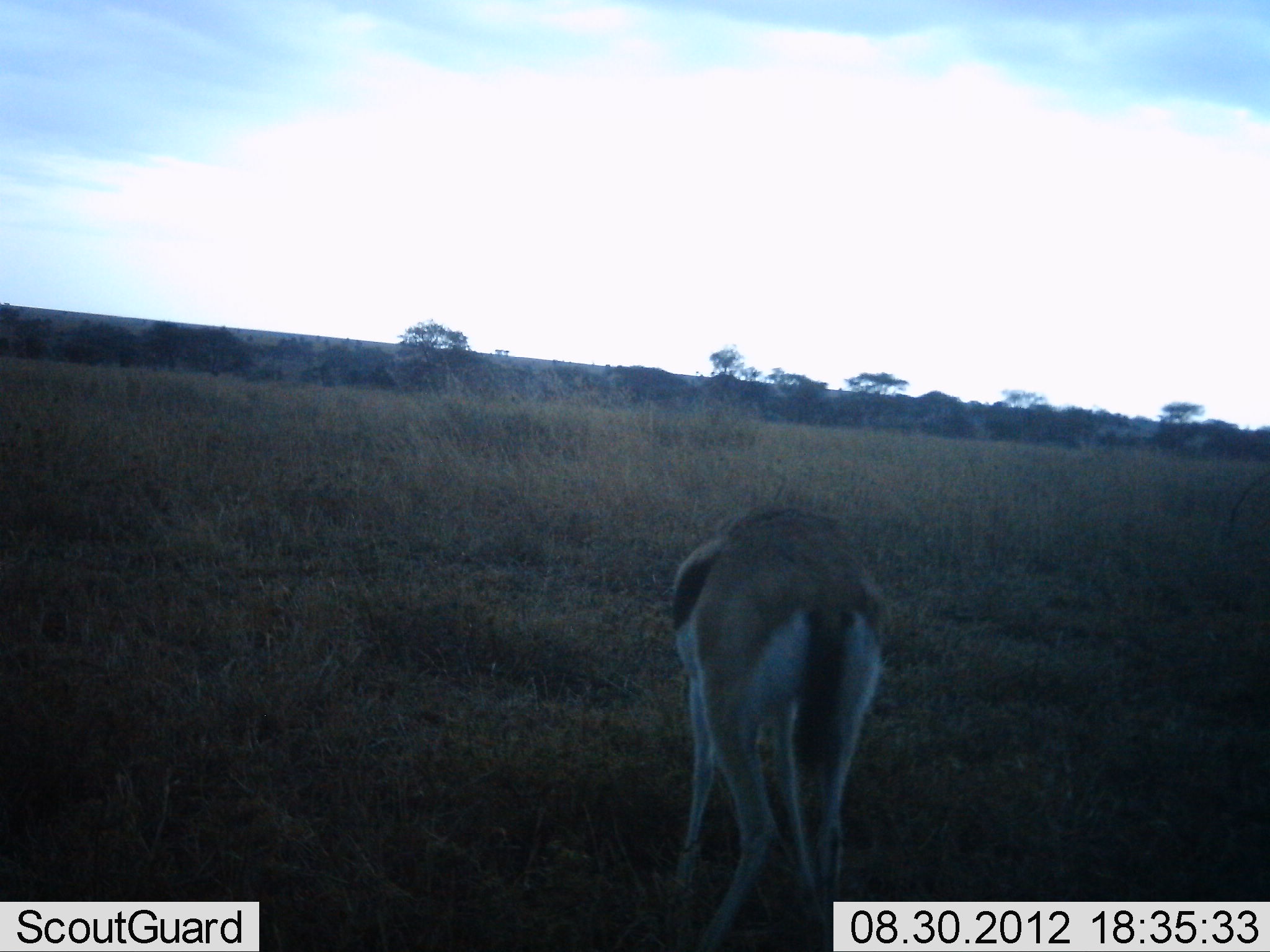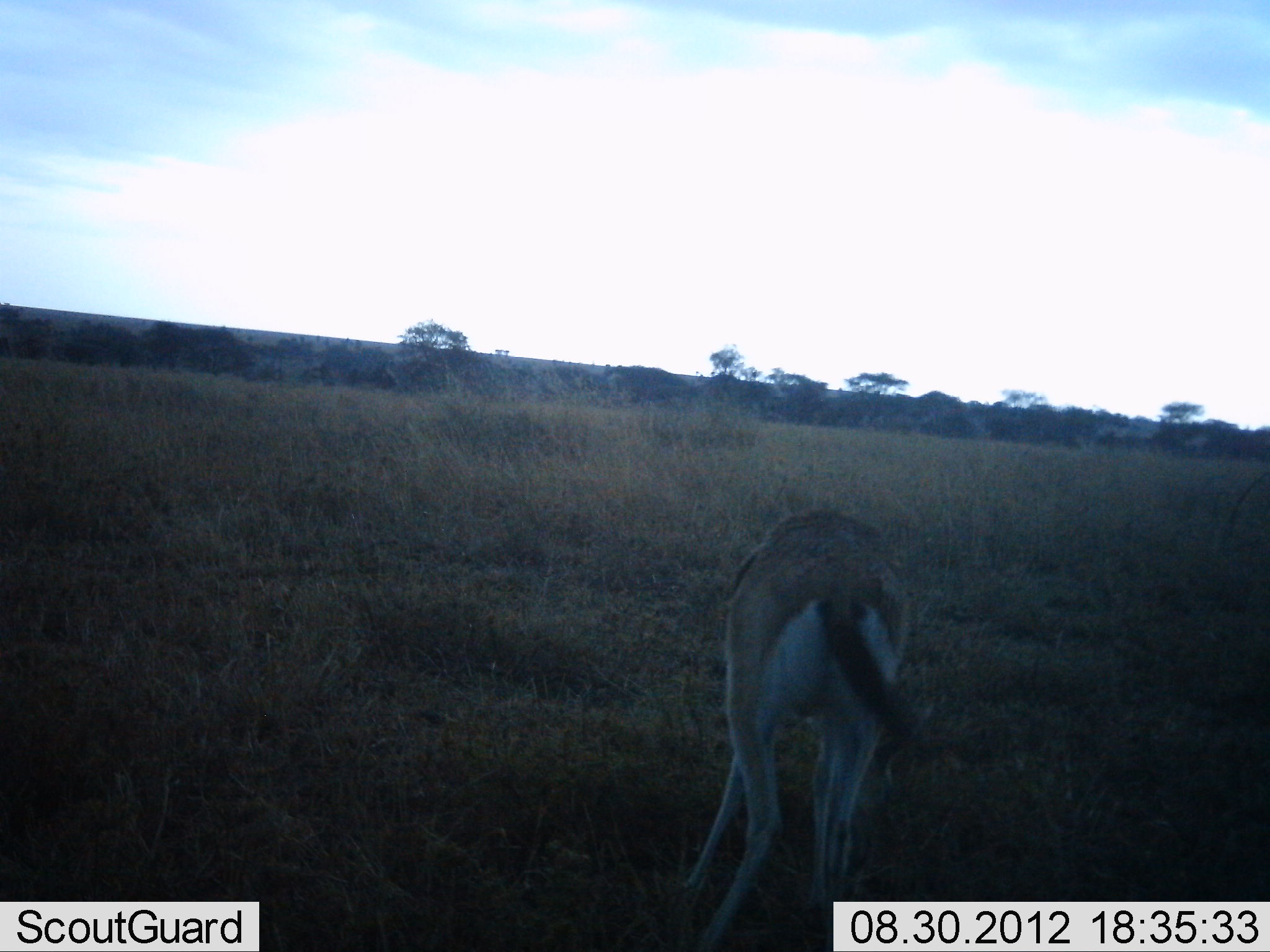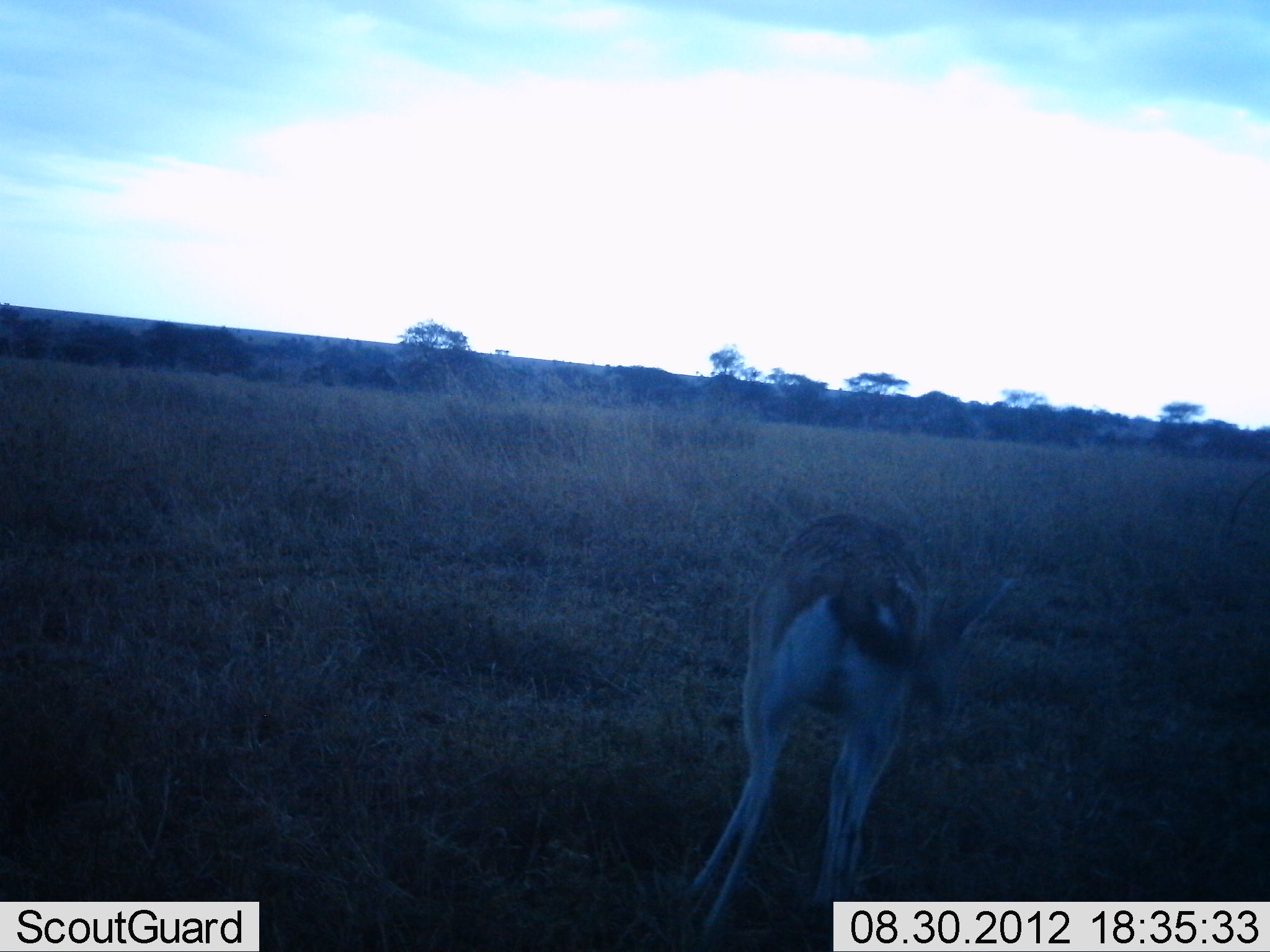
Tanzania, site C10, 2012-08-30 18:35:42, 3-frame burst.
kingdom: Animalia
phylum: Chordata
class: Mammalia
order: Artiodactyla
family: Bovidae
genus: Eudorcas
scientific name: Eudorcas thomsonii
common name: thomson's gazelle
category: gazellethomsons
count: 1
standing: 40%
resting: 0%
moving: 0%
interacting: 0%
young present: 0%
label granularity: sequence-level